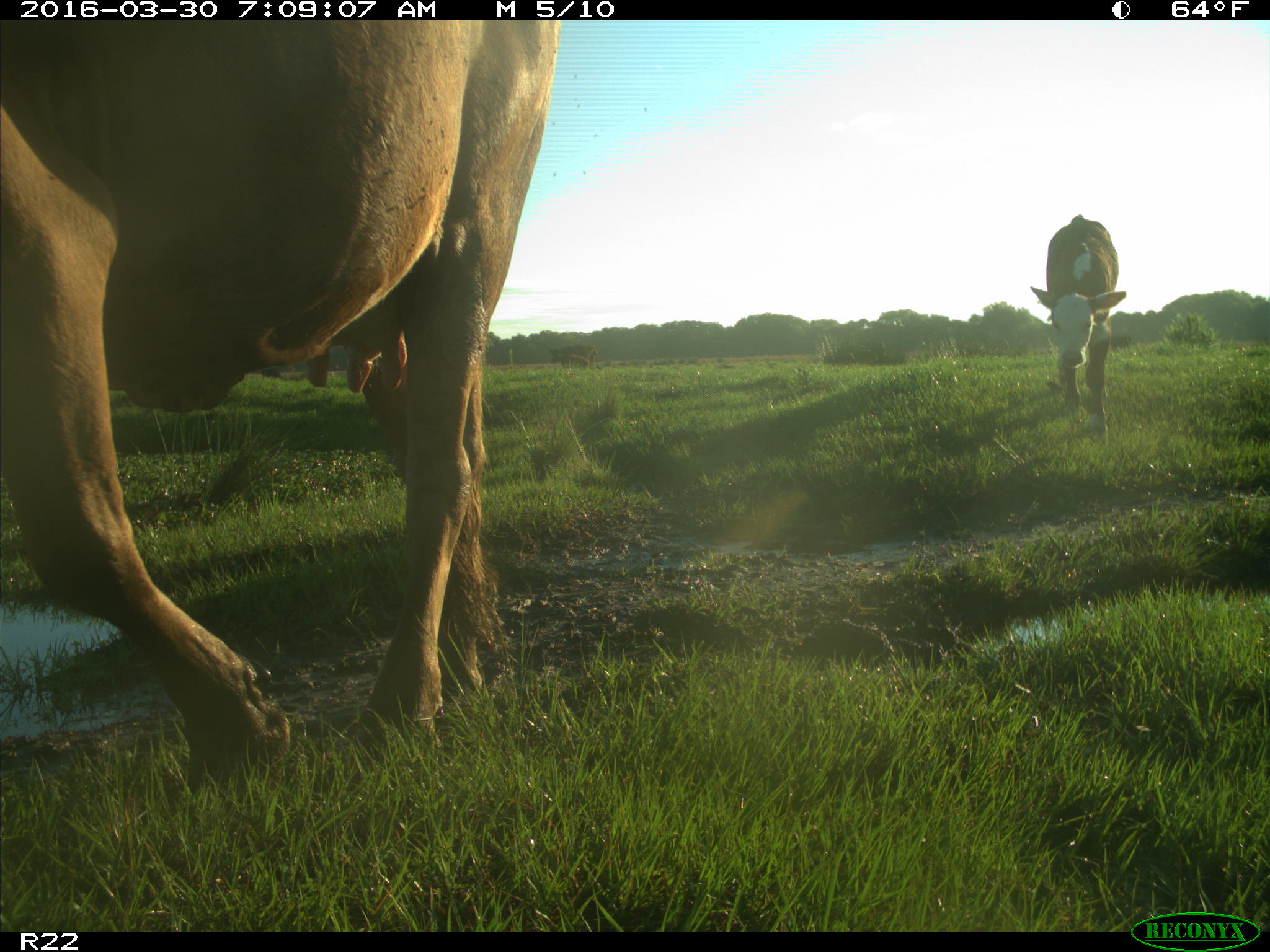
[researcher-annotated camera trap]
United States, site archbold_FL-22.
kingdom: Animalia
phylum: Chordata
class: Mammalia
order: Artiodactyla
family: Bovidae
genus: Bos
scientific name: Bos taurus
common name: domestic cow